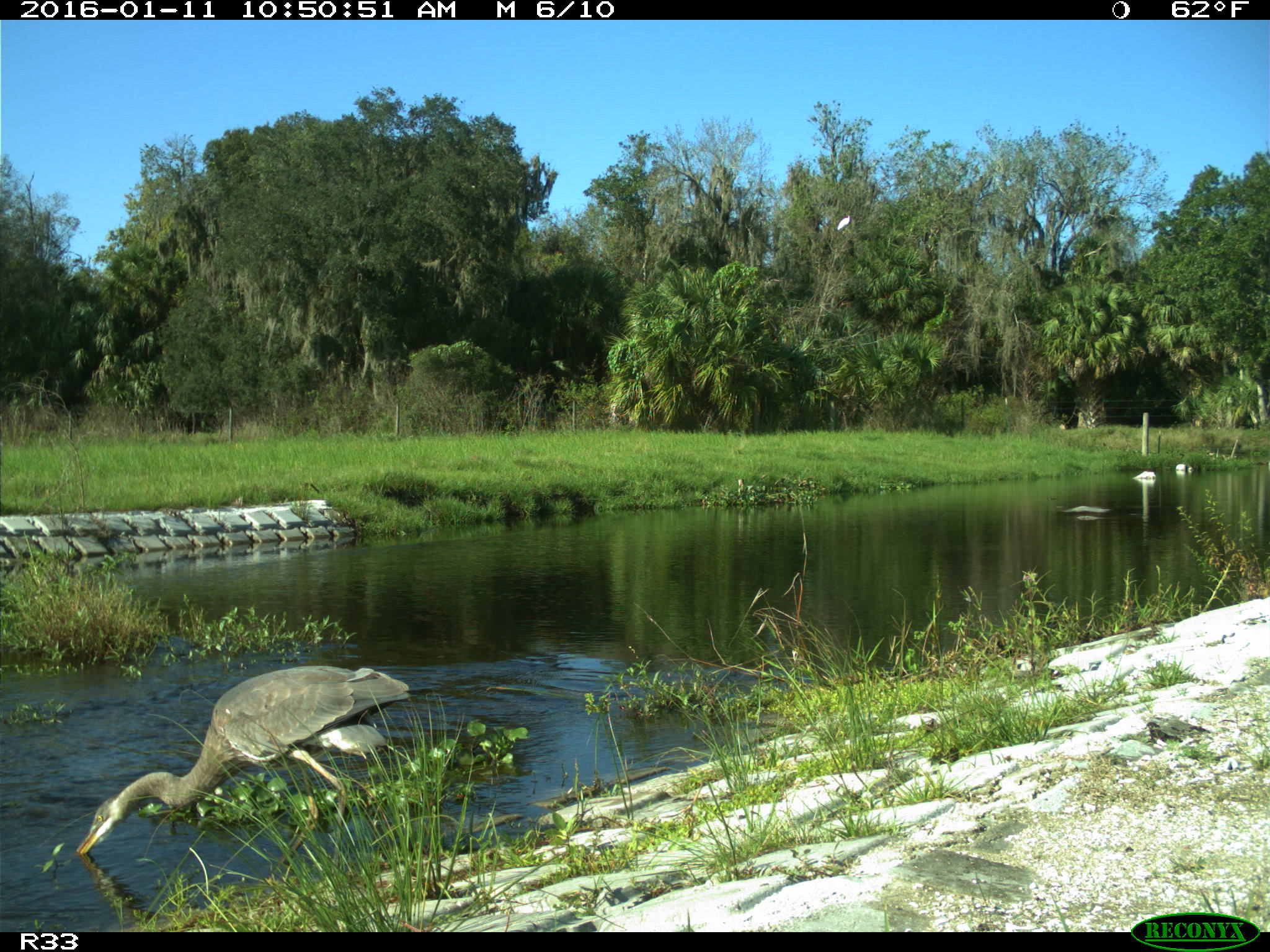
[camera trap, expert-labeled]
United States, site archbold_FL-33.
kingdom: Animalia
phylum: Chordata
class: Aves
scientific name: Aves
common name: birds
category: unidentified bird